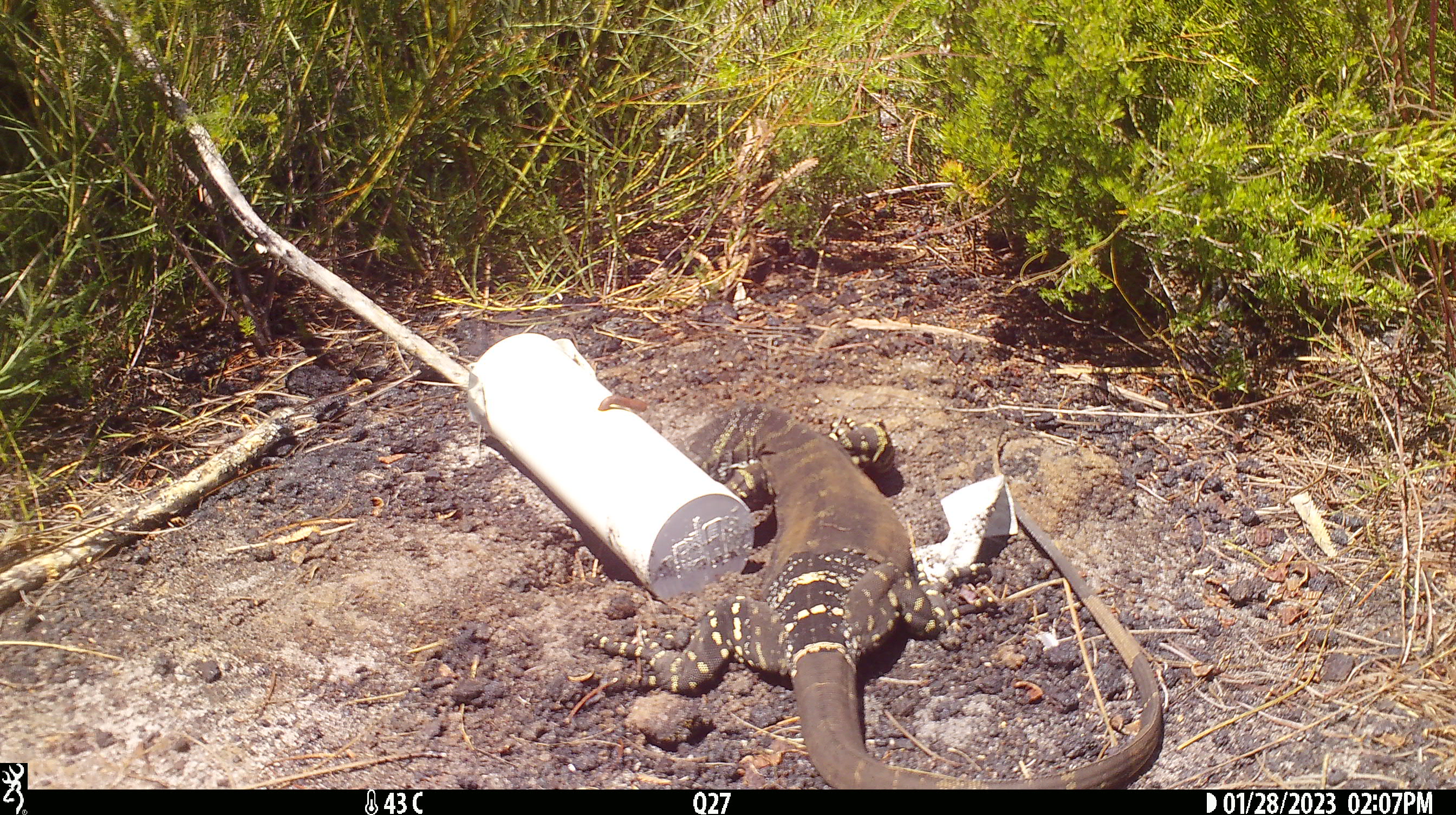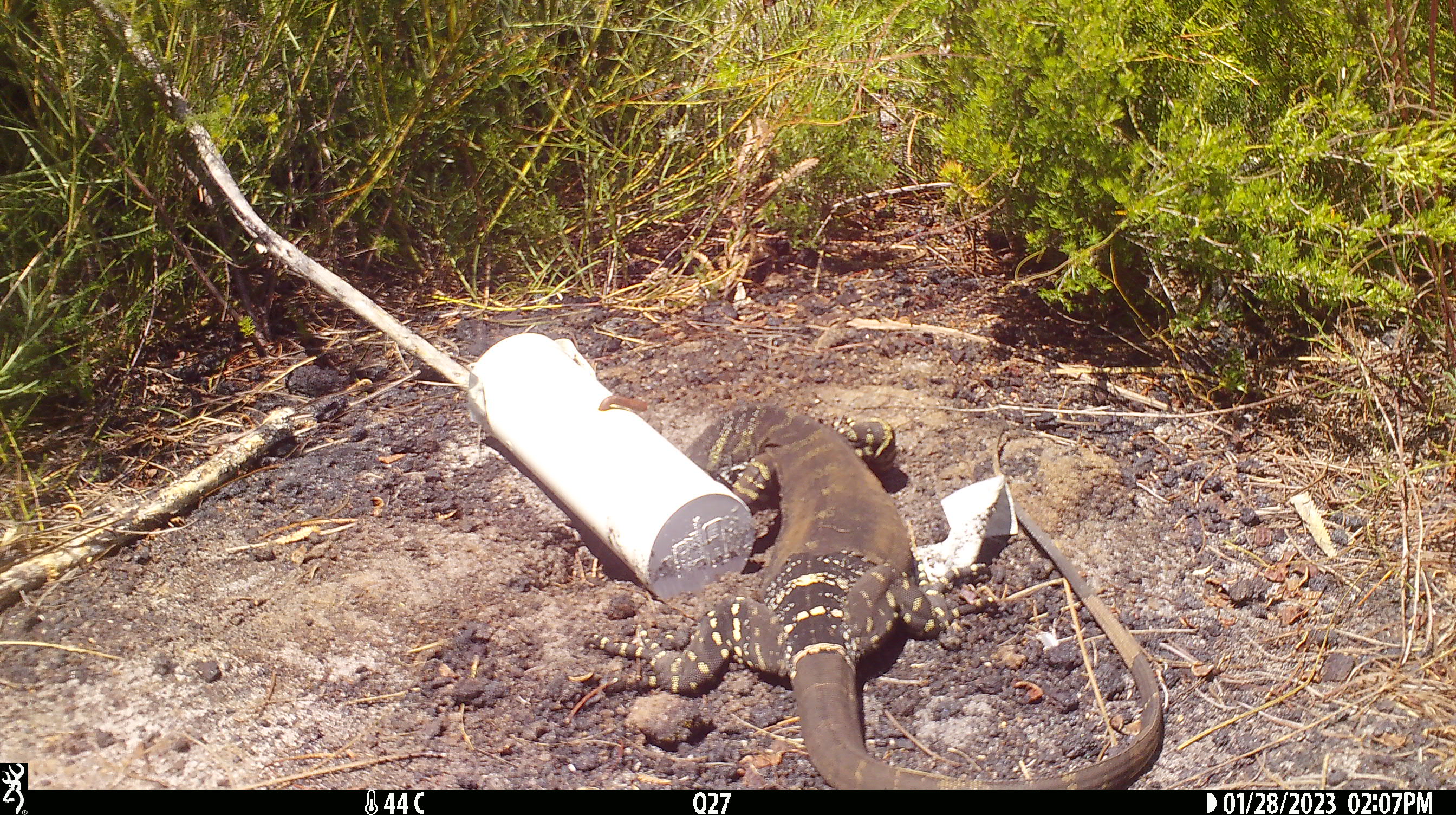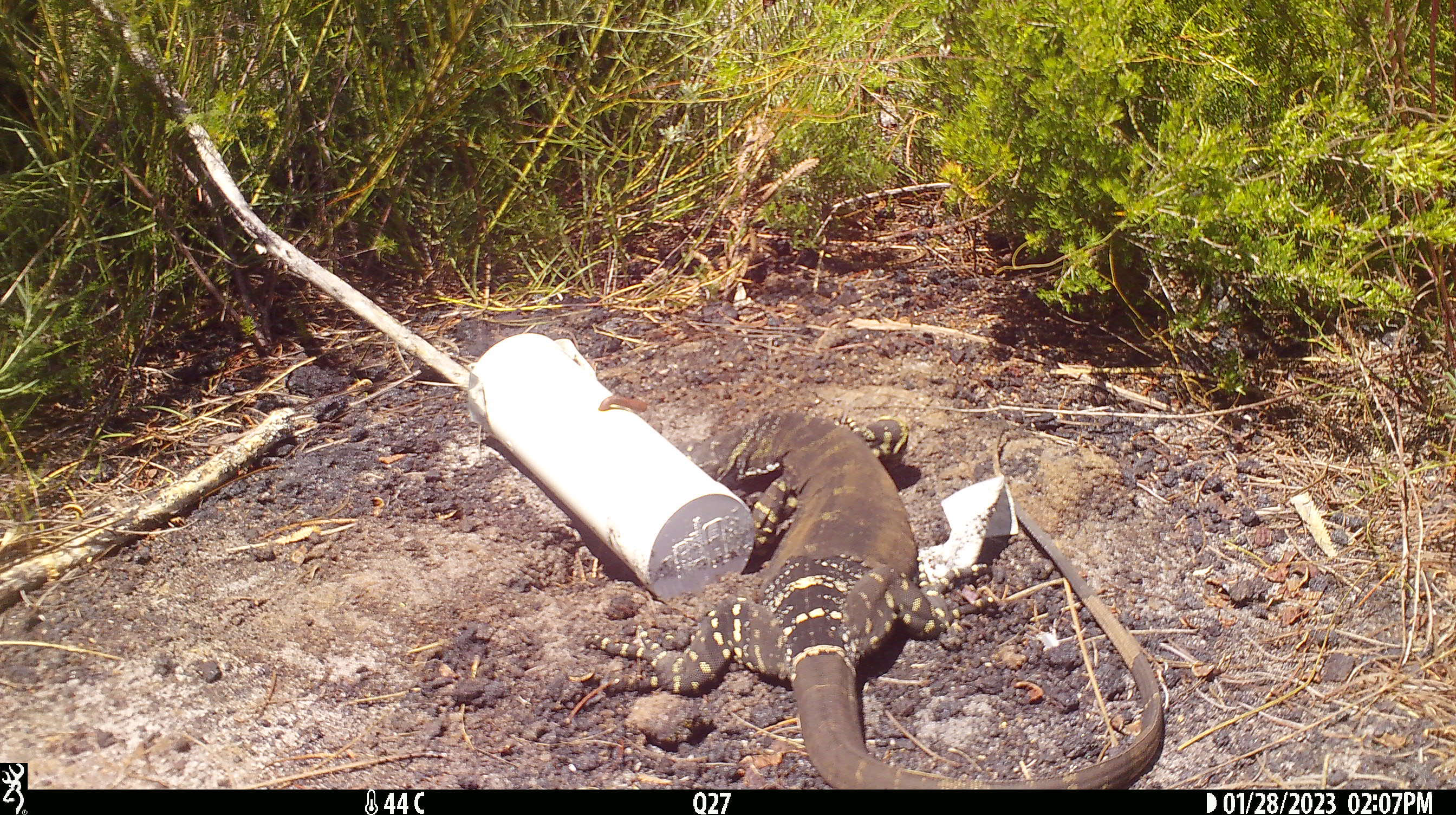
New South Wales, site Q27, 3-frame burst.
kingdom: Animalia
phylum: Chordata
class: Reptilia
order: Squamata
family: Varanidae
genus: Varanus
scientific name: Varanus varius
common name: lace monitor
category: goanna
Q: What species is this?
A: Goanna (lace monitor) (Varanus varius).